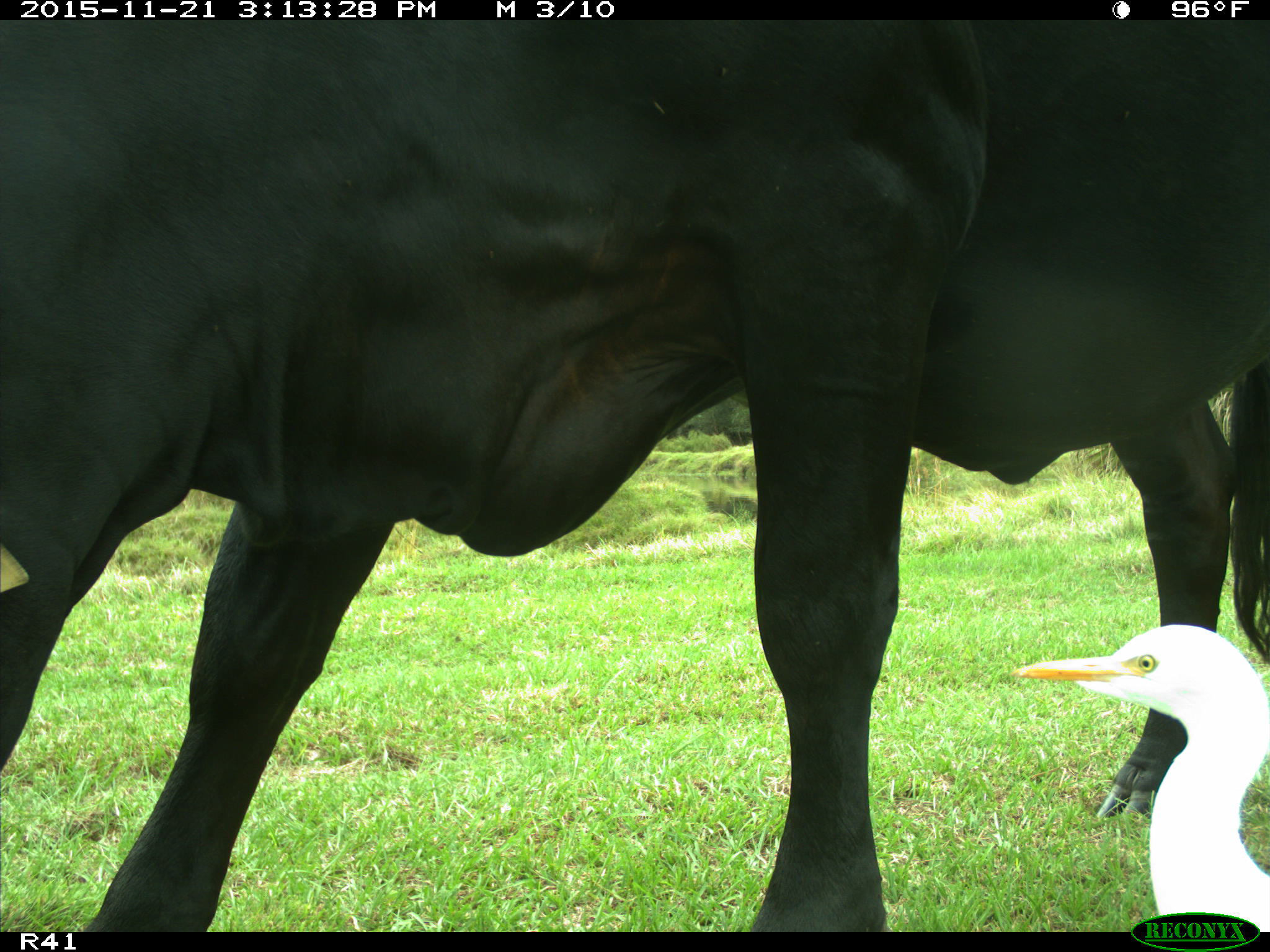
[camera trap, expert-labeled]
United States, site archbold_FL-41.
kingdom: Animalia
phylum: Chordata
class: Mammalia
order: Artiodactyla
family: Bovidae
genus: Bos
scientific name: Bos taurus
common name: domestic cow